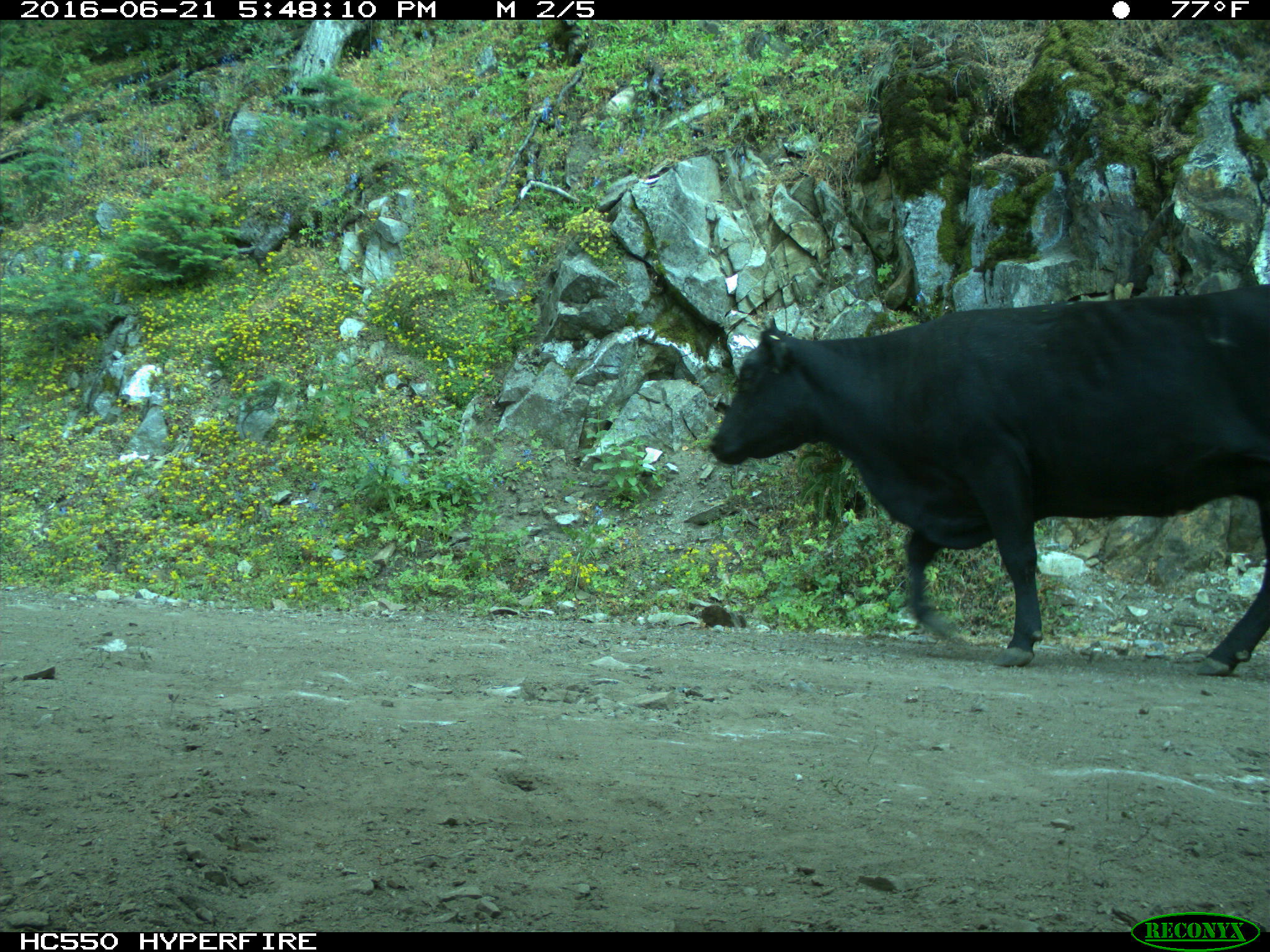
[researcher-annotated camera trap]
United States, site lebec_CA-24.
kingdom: Animalia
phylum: Chordata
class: Mammalia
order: Artiodactyla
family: Bovidae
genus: Bos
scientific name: Bos taurus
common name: domestic cow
Bos taurus (domestic cow).